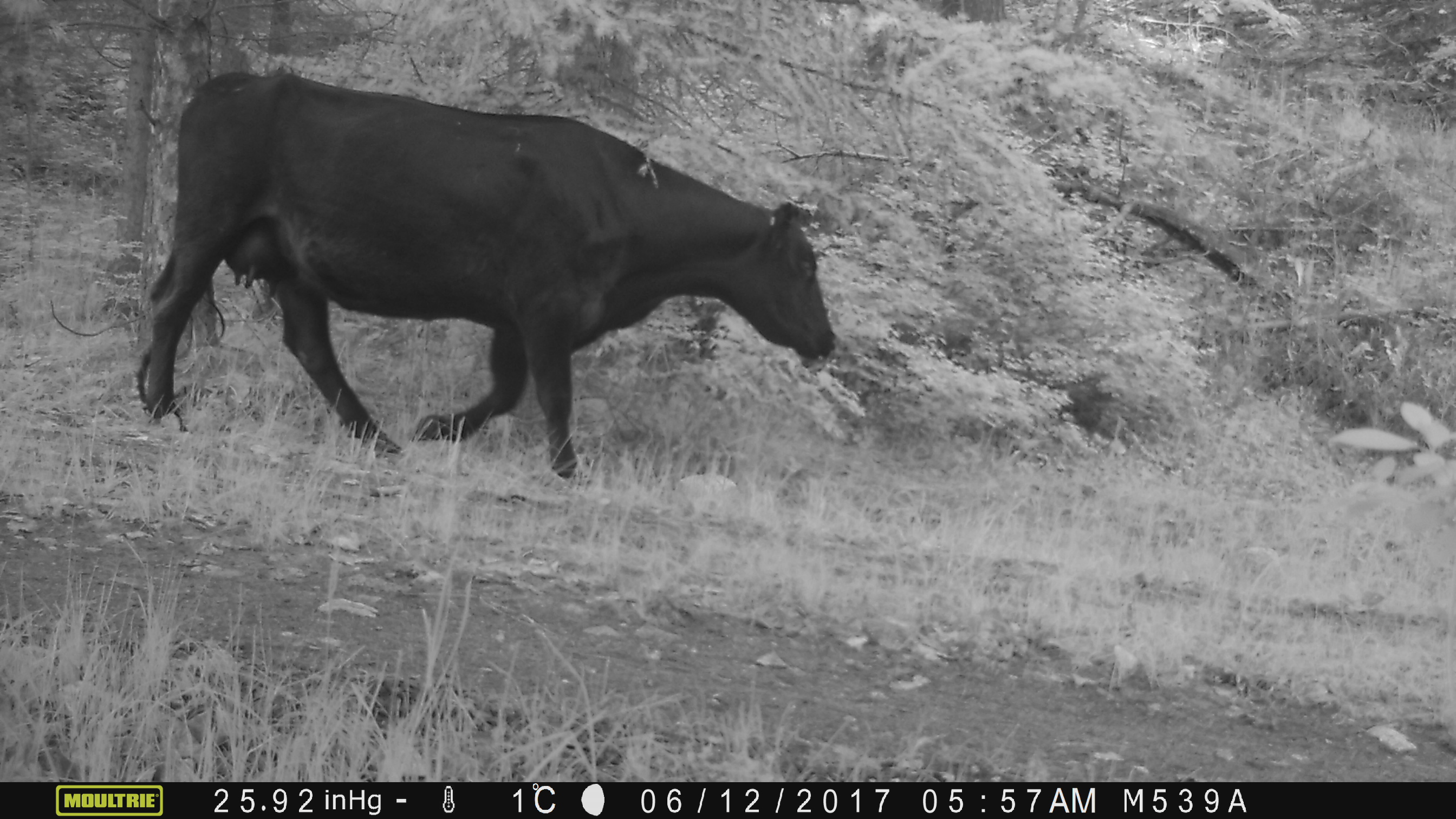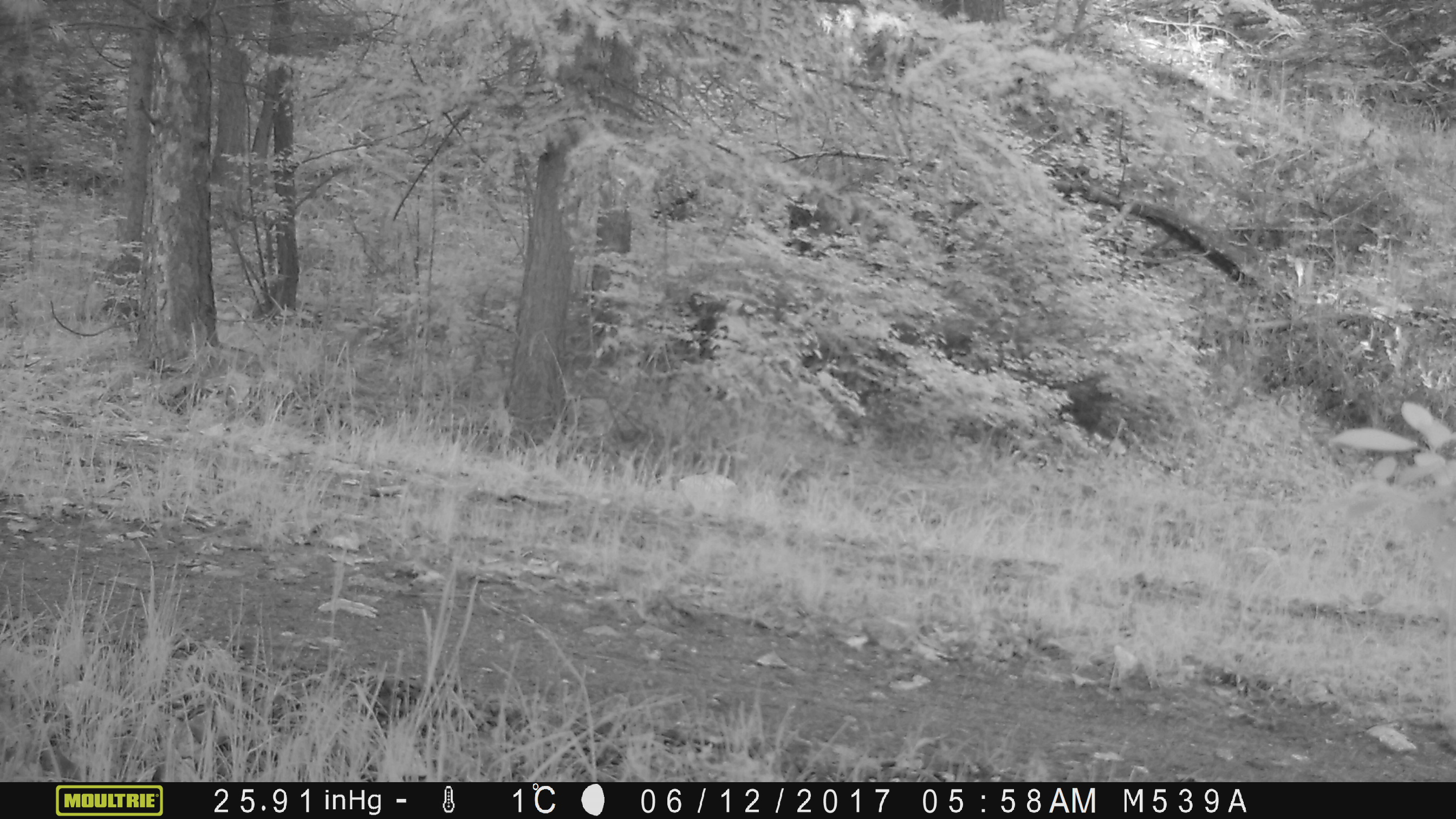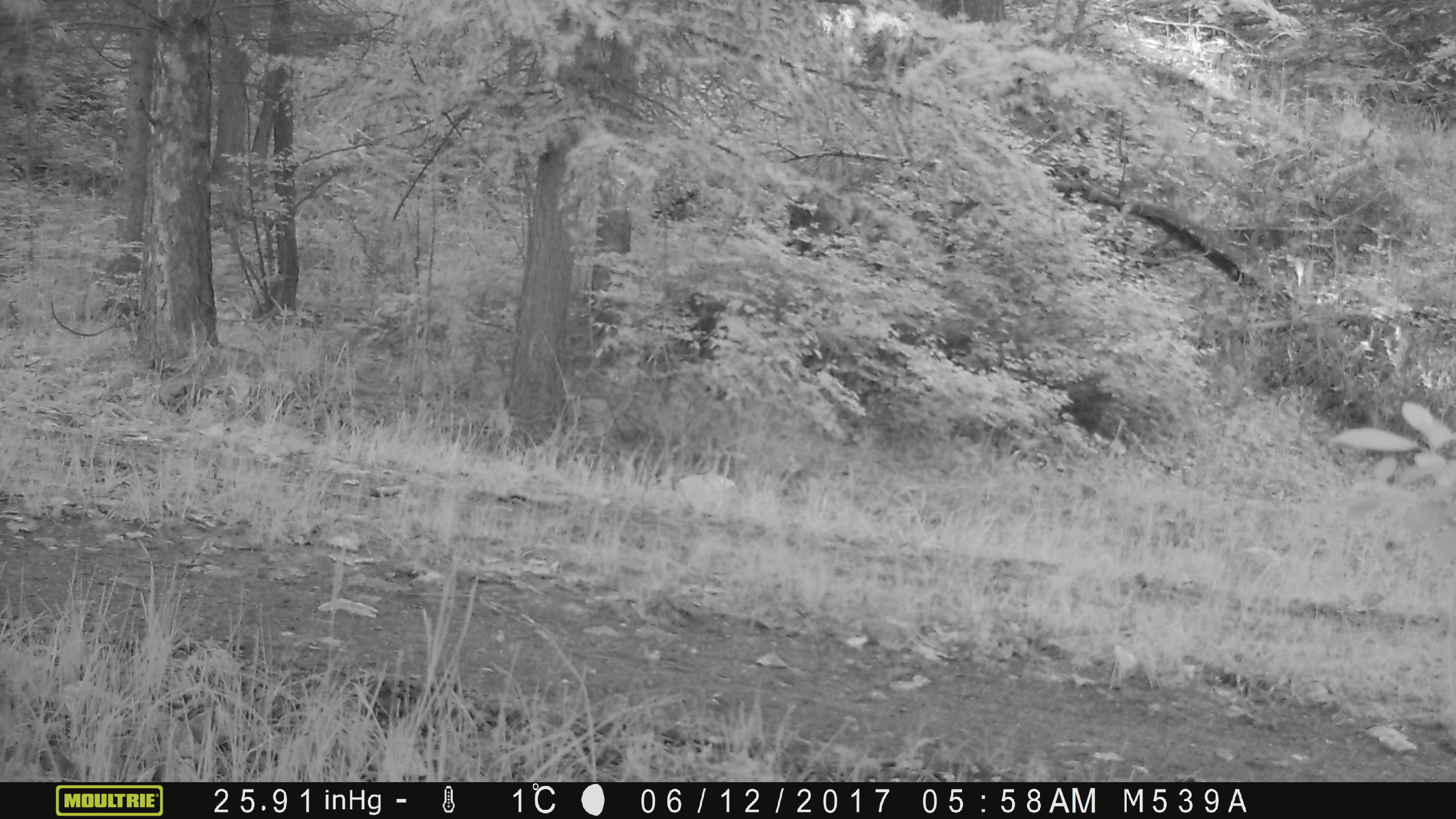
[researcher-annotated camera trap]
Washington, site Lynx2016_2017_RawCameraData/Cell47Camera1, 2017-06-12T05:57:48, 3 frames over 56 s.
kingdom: Animalia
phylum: Chordata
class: Mammalia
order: Artiodactyla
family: Bovidae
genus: Bos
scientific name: Bos taurus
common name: domestic cattle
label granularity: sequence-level